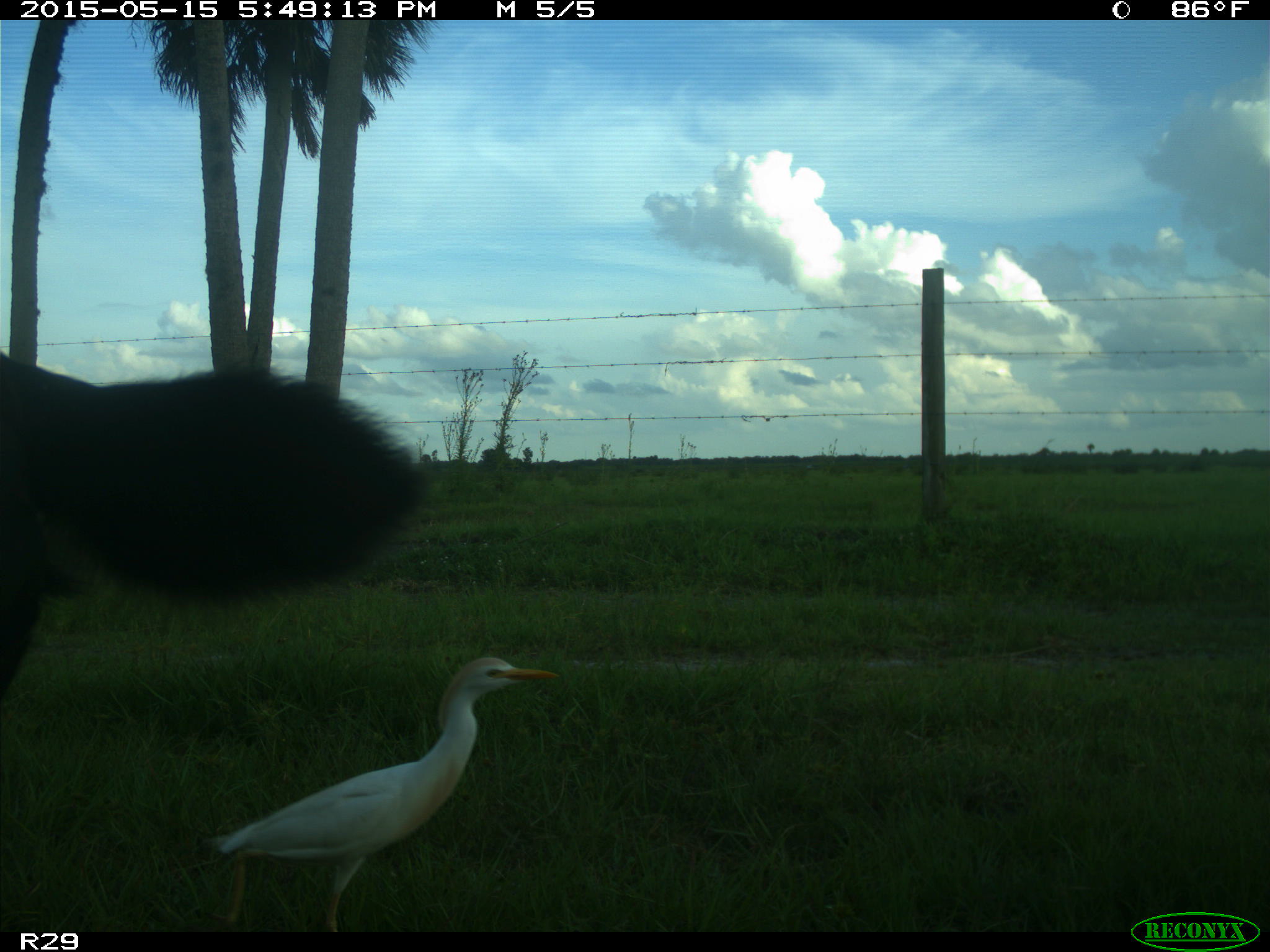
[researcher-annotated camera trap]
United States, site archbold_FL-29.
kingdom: Animalia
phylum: Chordata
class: Mammalia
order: Artiodactyla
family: Bovidae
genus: Bos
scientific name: Bos taurus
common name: domestic cow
Bos taurus (domestic cow).